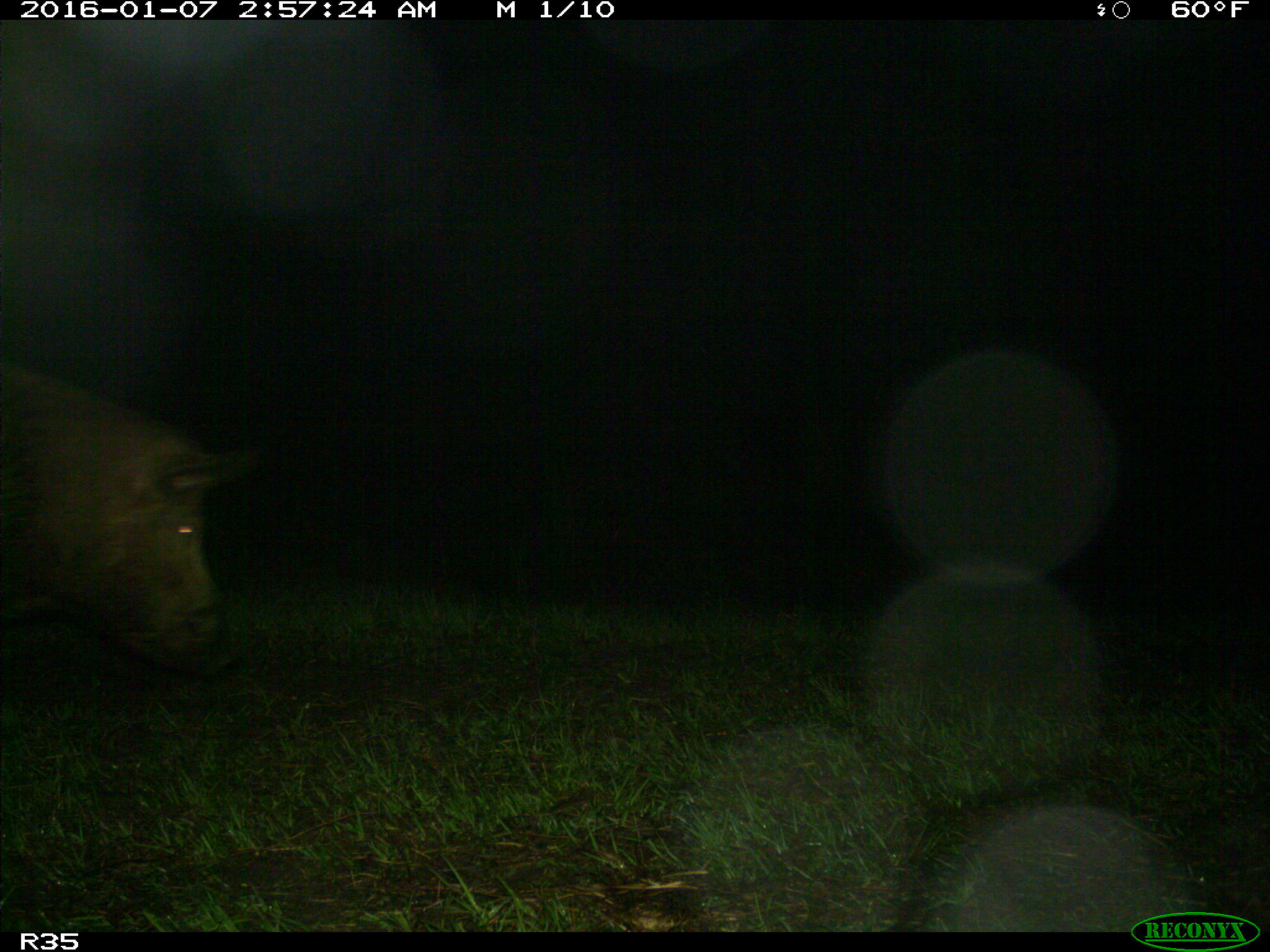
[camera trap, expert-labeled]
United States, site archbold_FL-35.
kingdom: Animalia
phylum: Chordata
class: Mammalia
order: Artiodactyla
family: Suidae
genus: Sus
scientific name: Sus scrofa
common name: wild boar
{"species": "Sus scrofa (wild boar)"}